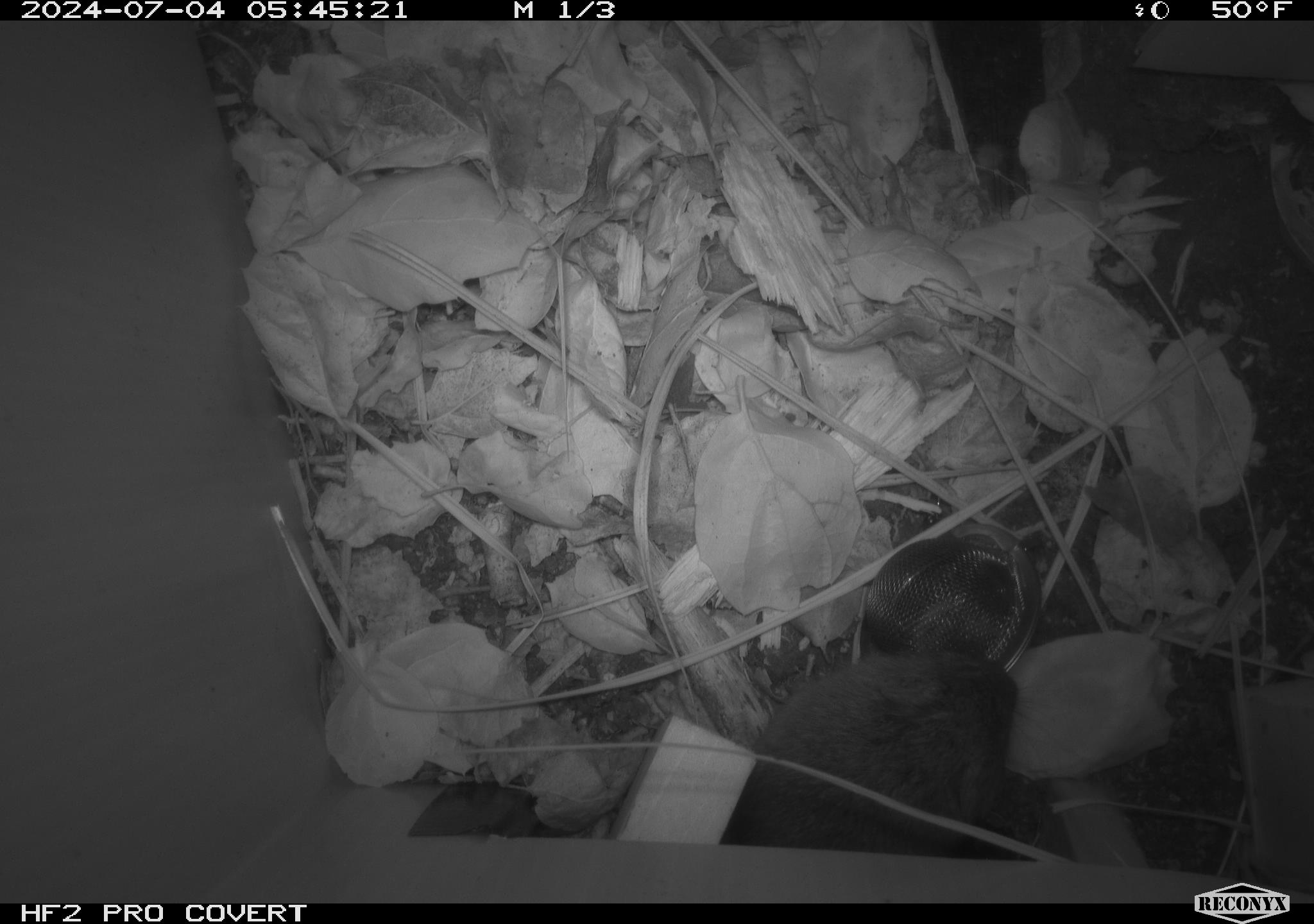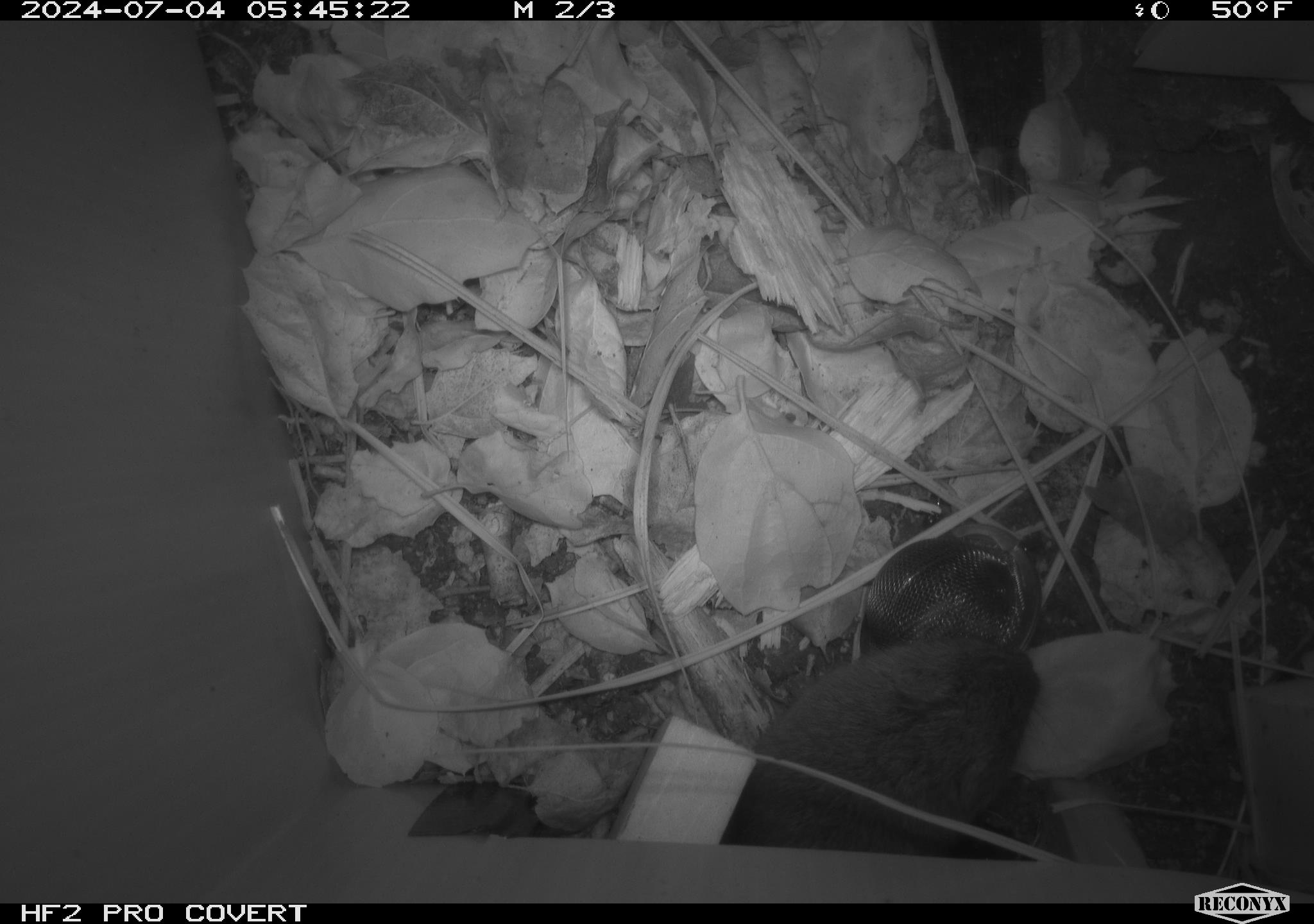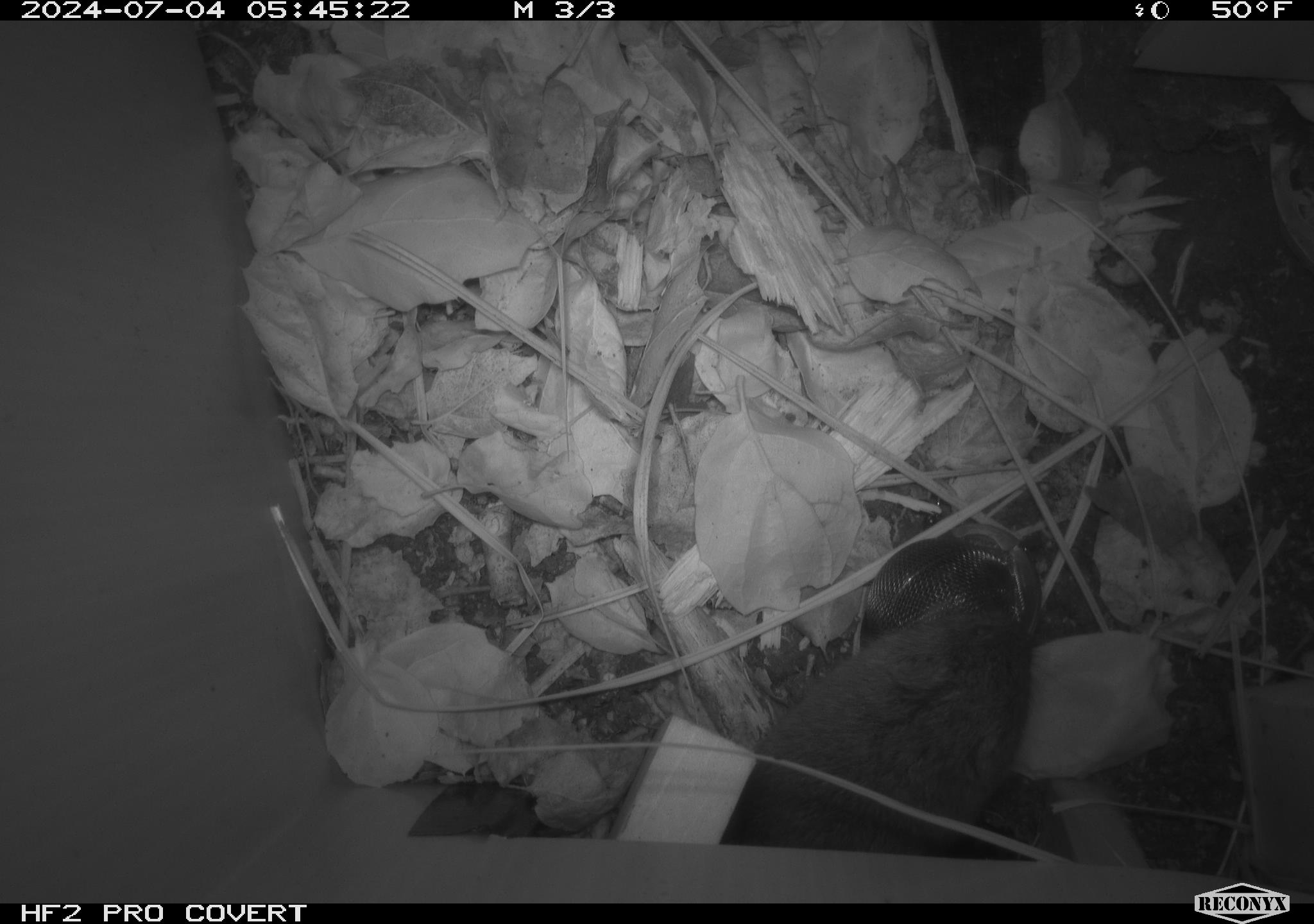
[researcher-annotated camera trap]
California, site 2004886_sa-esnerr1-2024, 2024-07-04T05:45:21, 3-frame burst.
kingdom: Animalia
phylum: Chordata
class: Mammalia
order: Rodentia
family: Cricetidae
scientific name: Cricetidae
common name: hamsters, voles, lemmings, and allies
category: cricetidae family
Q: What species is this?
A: Cricetidae family (hamsters, voles, lemmings, and allies) (Cricetidae).